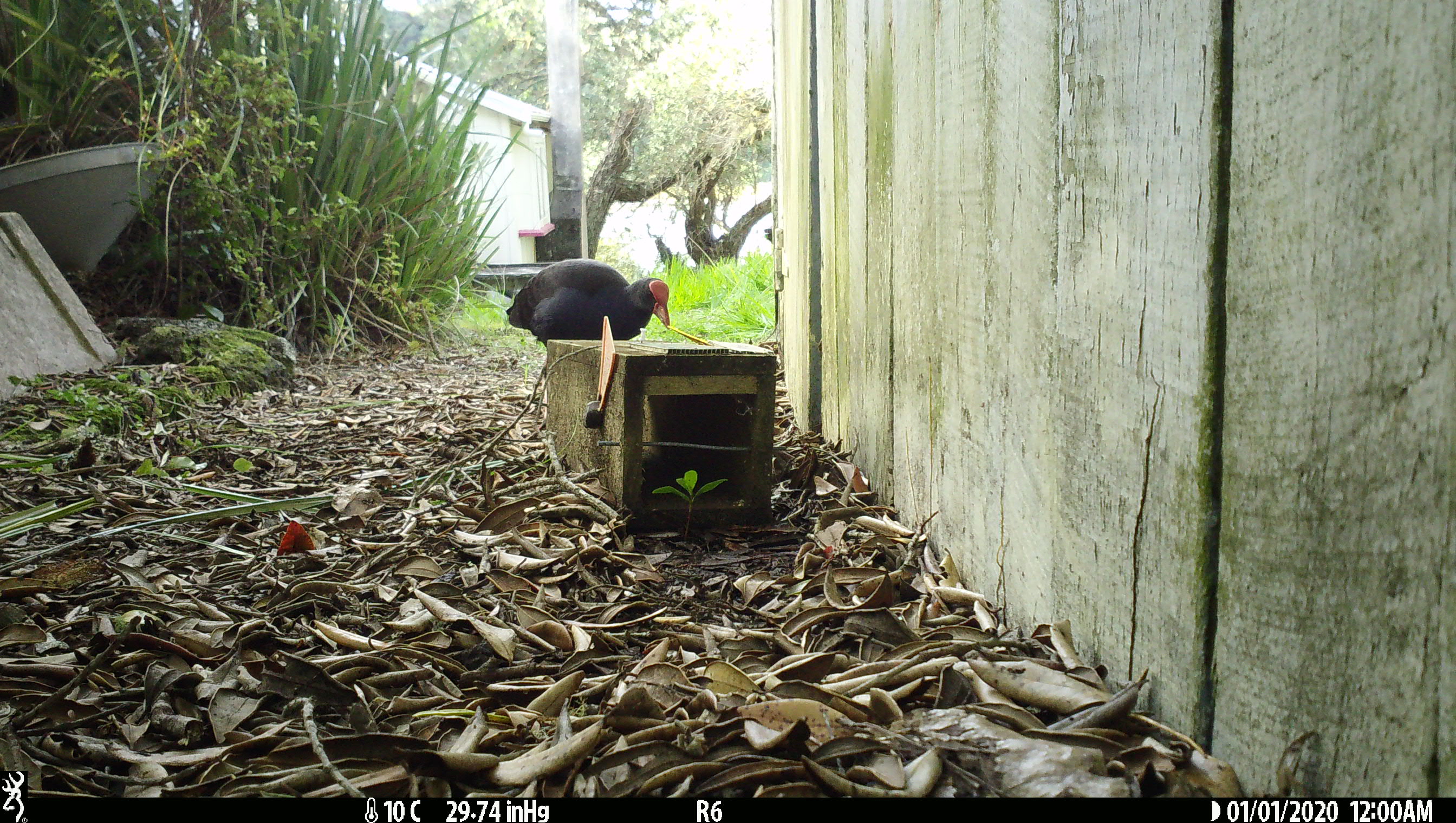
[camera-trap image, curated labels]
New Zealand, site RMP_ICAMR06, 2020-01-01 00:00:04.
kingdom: Animalia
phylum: Chordata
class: Aves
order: Gruiformes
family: Rallidae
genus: Porphyrio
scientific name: Porphyrio melanotus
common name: australasian swamphen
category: pukeko